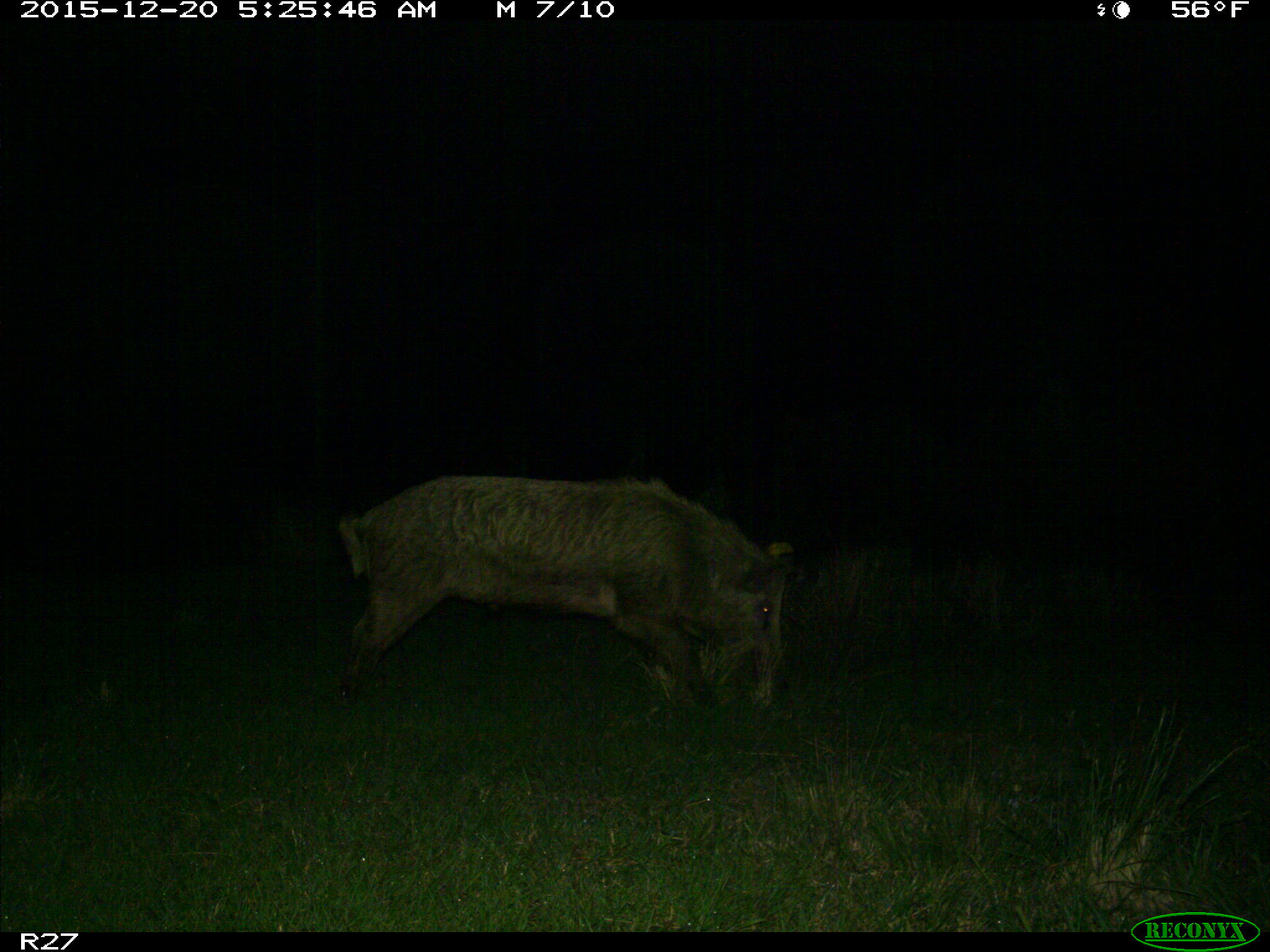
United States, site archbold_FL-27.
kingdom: Animalia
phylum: Chordata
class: Mammalia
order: Artiodactyla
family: Suidae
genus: Sus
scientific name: Sus scrofa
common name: wild boar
Sus scrofa (wild boar).